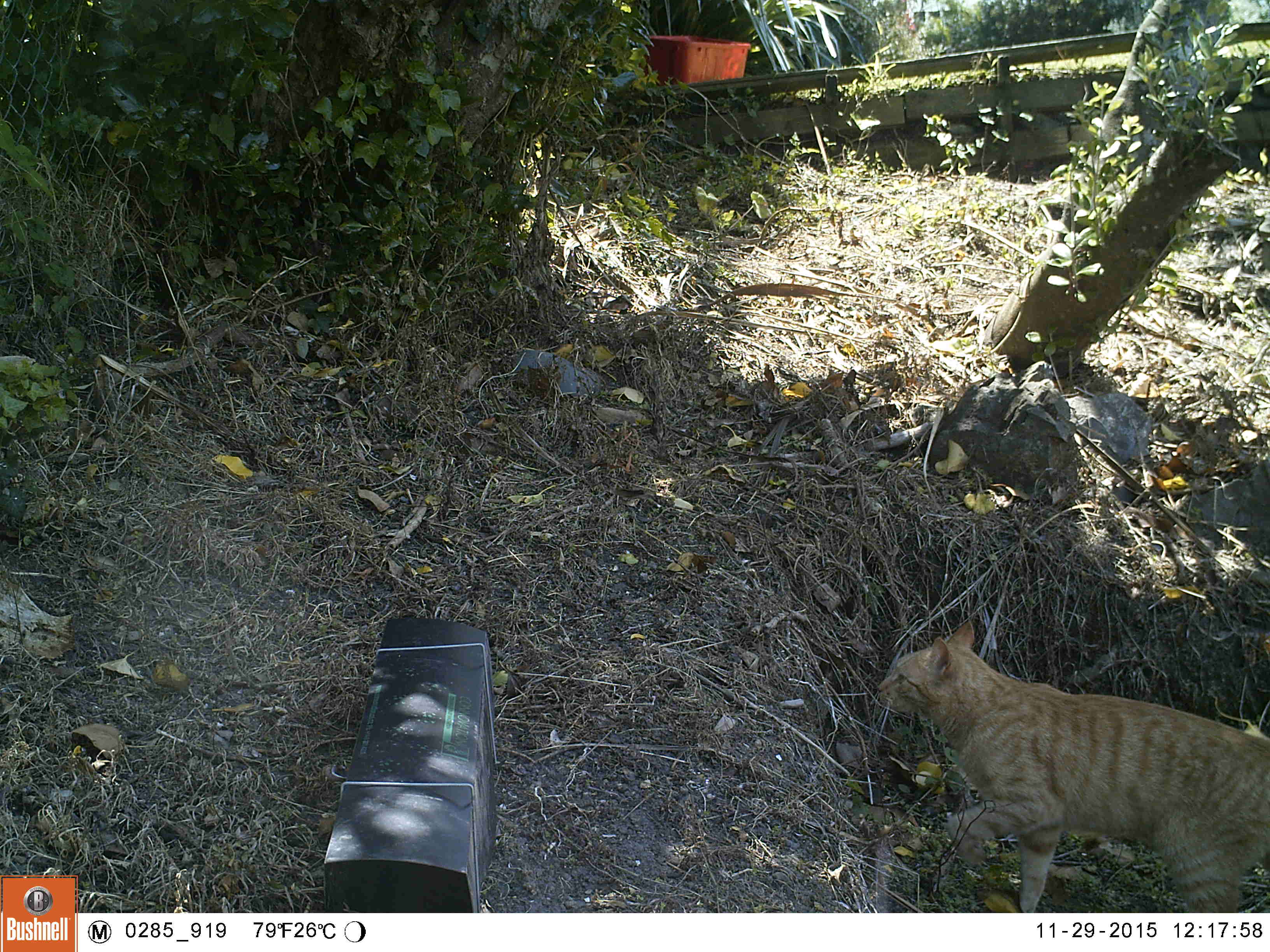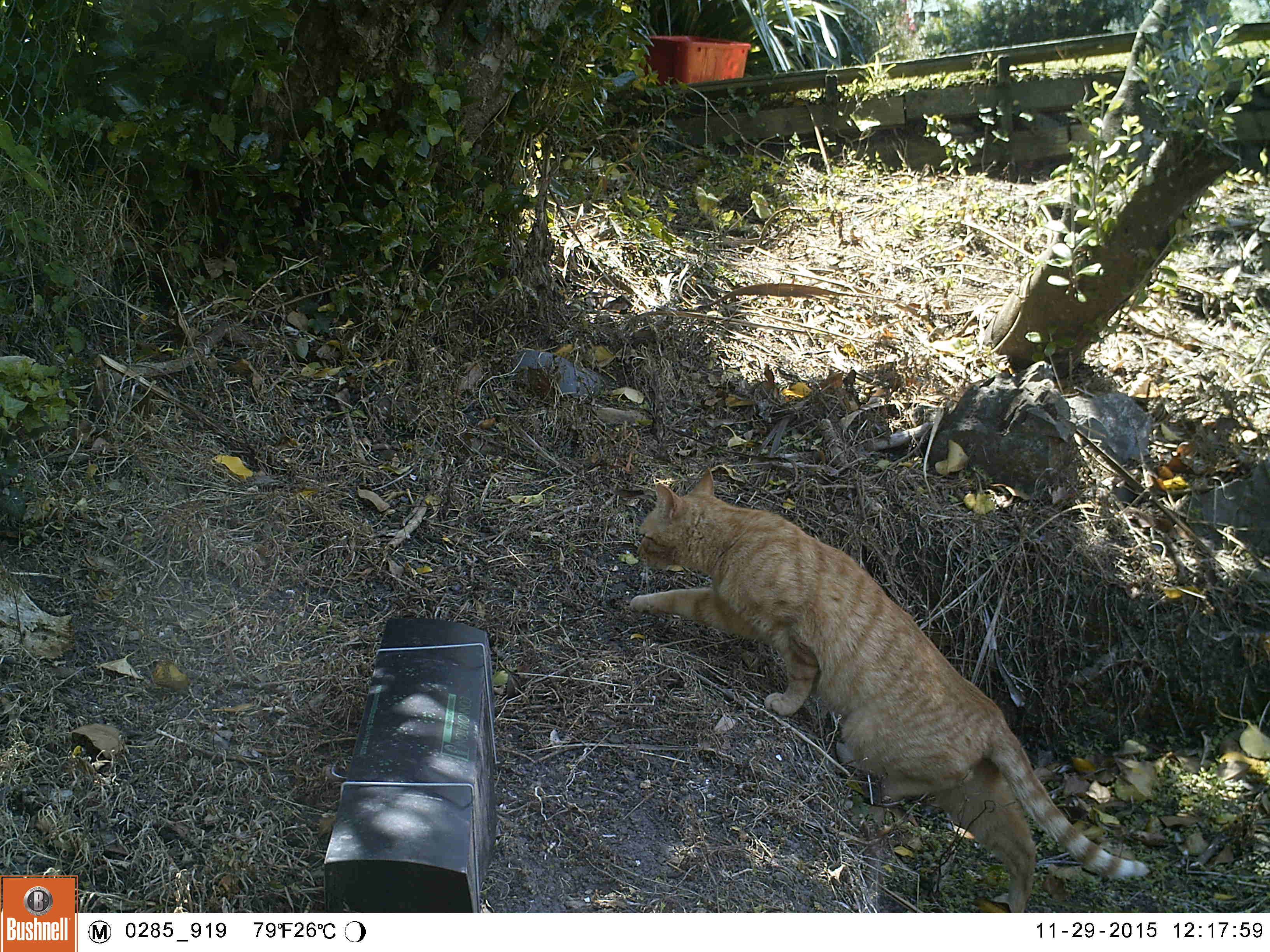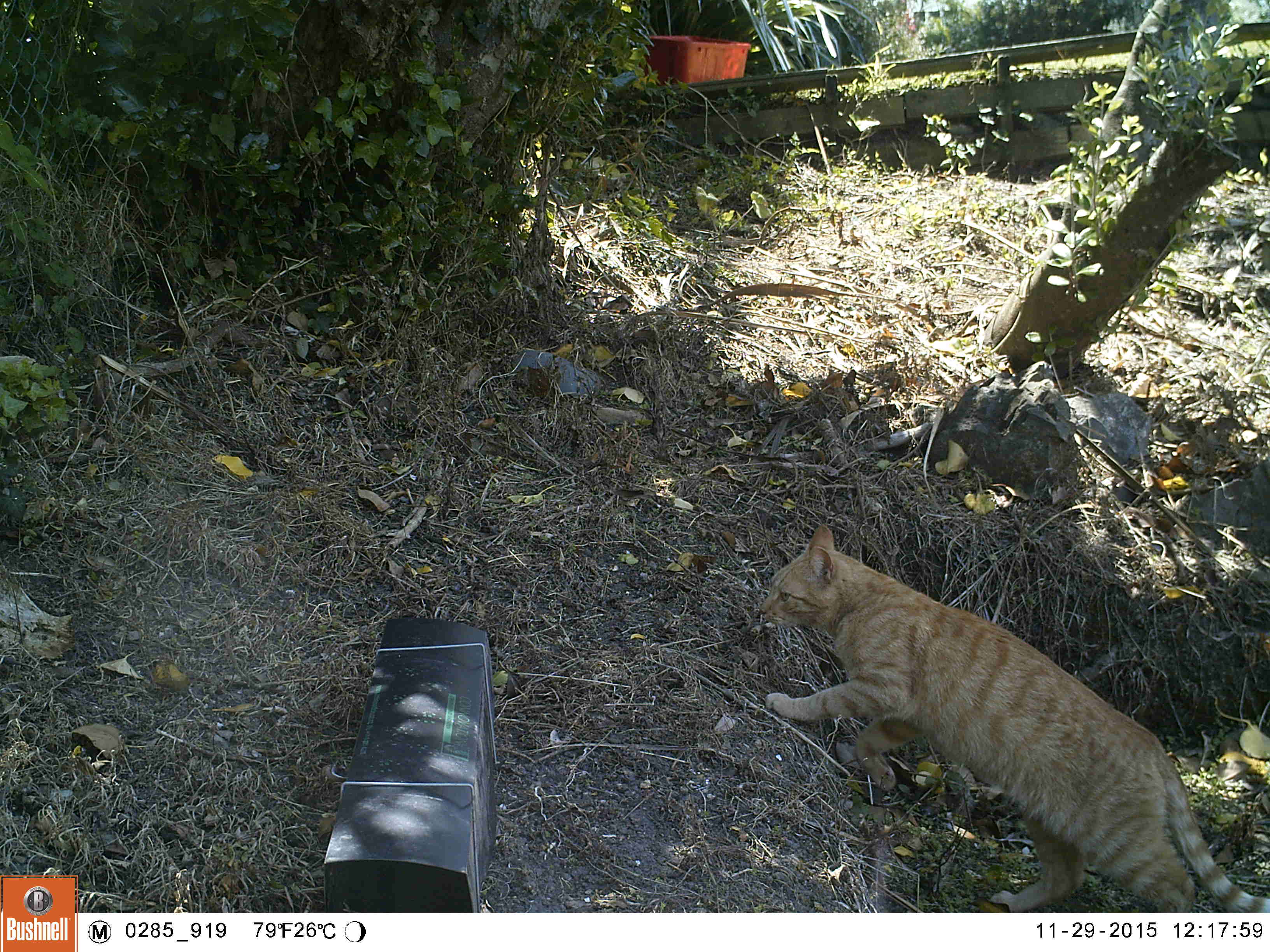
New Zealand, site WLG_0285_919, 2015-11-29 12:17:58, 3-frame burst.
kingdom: Animalia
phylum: Chordata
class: Mammalia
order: Carnivora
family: Felidae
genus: Felis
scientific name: Felis catus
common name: domestic cat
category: cat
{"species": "cat (domestic cat) (Felis catus)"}